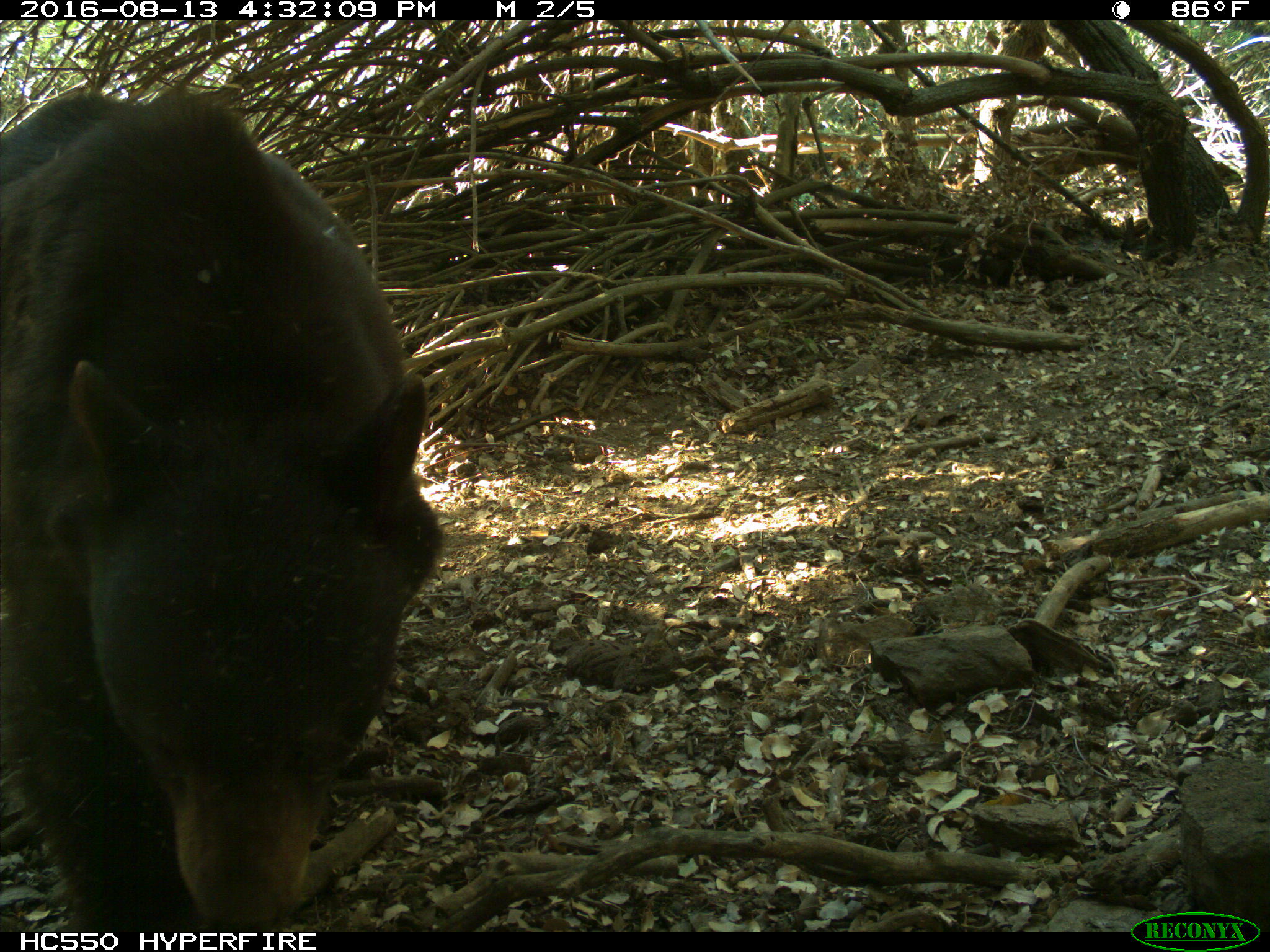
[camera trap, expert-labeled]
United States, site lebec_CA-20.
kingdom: Animalia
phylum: Chordata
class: Mammalia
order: Carnivora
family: Ursidae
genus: Ursus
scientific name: Ursus americanus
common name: american black bear